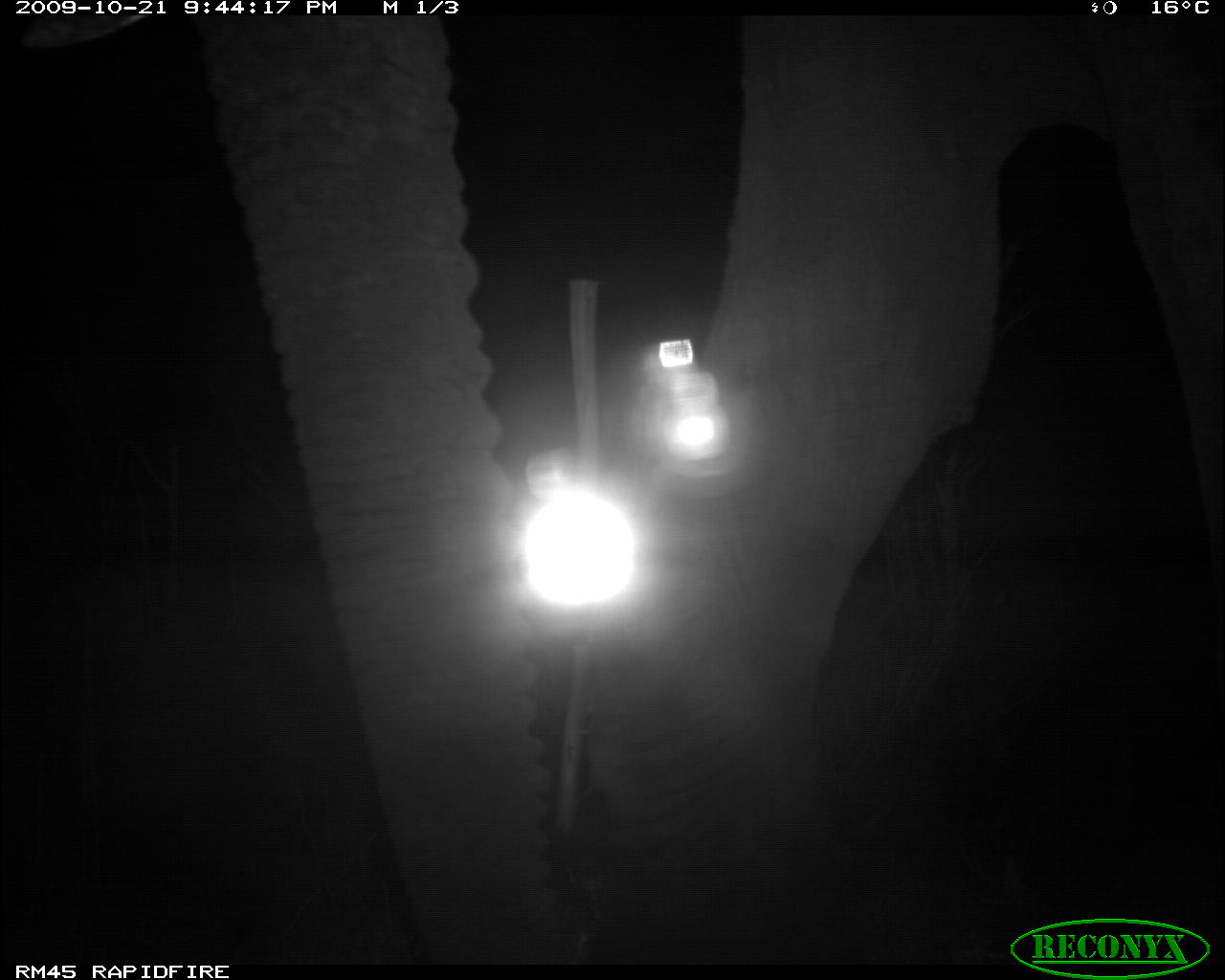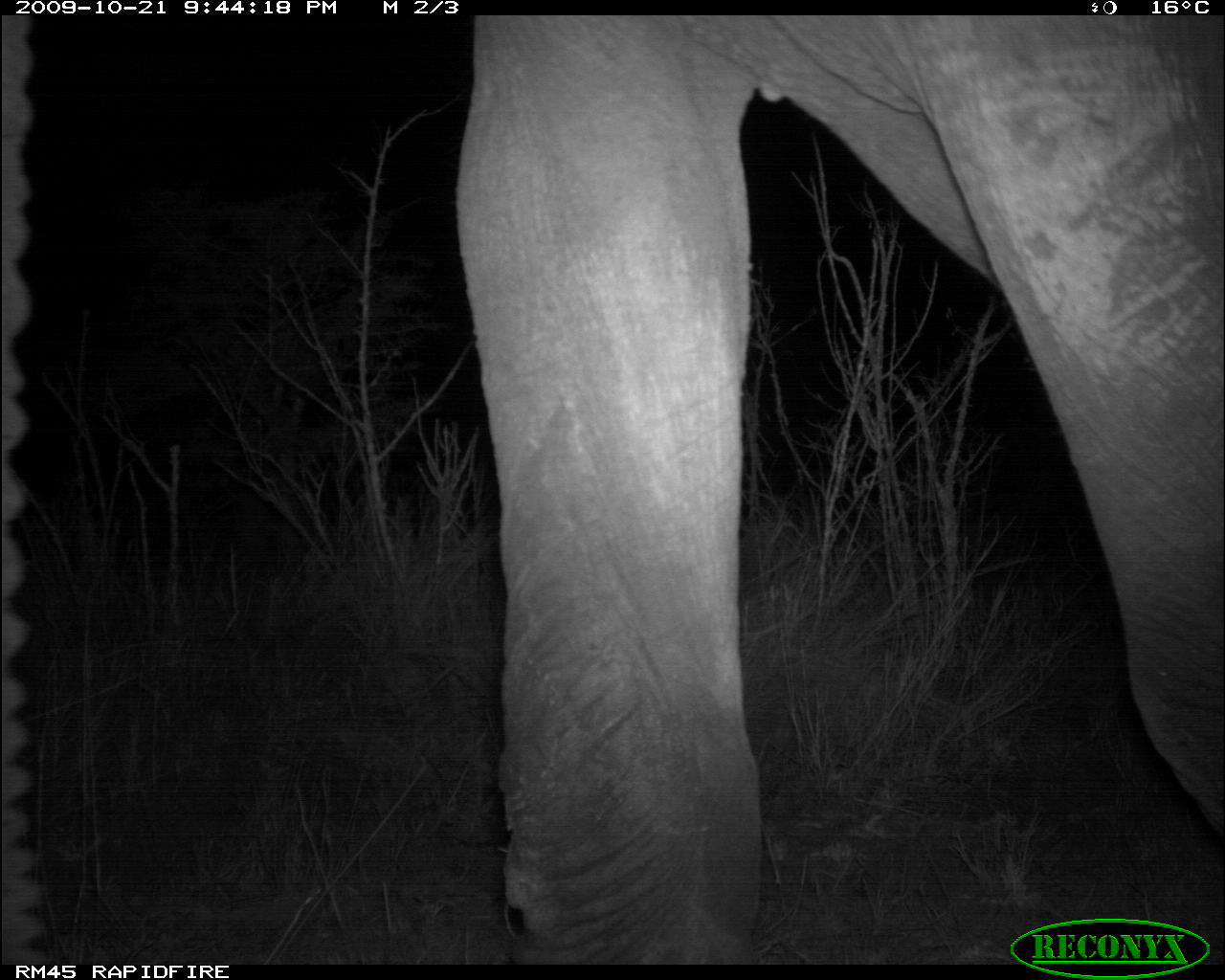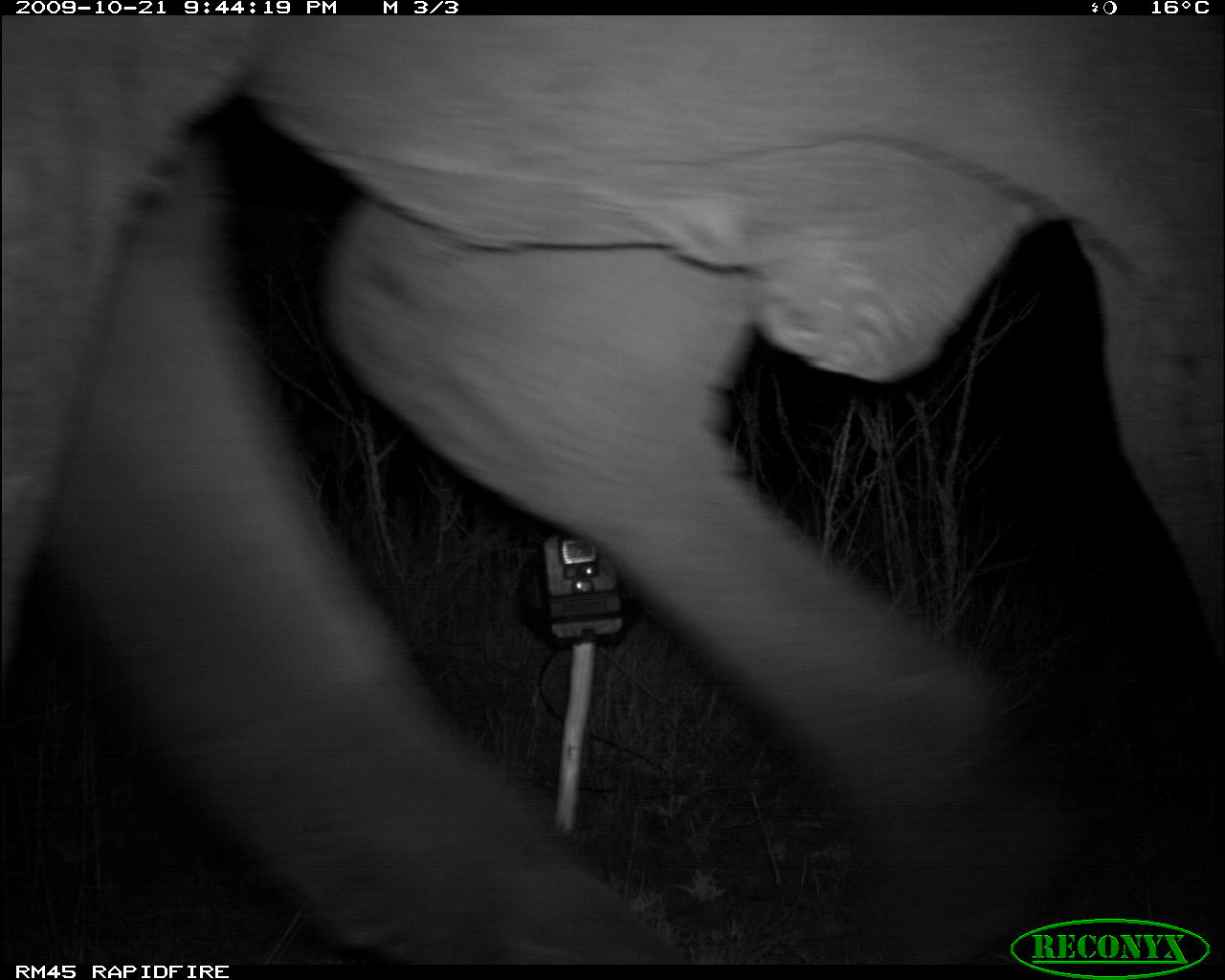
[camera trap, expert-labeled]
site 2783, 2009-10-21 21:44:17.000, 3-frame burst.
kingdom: Animalia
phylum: Chordata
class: Mammalia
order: Proboscidea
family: Elephantidae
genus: Loxodonta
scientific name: Loxodonta africana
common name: african bush elephant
Loxodonta africana (african bush elephant), count 1.